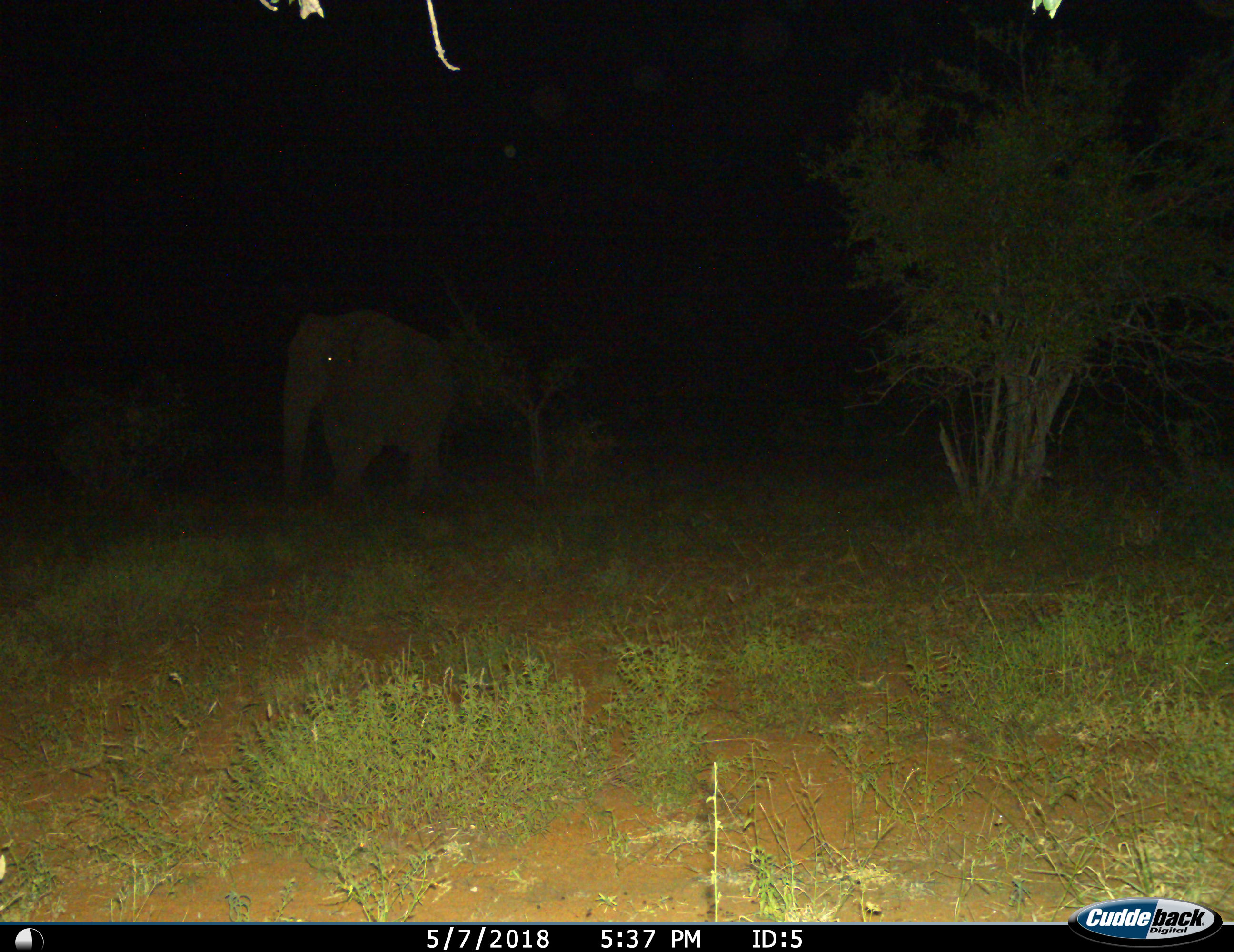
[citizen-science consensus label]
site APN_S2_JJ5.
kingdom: Animalia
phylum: Chordata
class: Mammalia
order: Proboscidea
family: Elephantidae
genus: Loxodonta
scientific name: Loxodonta africana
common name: african bush elephant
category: elephant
Elephant (african bush elephant) (Loxodonta africana), count 1. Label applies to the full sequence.